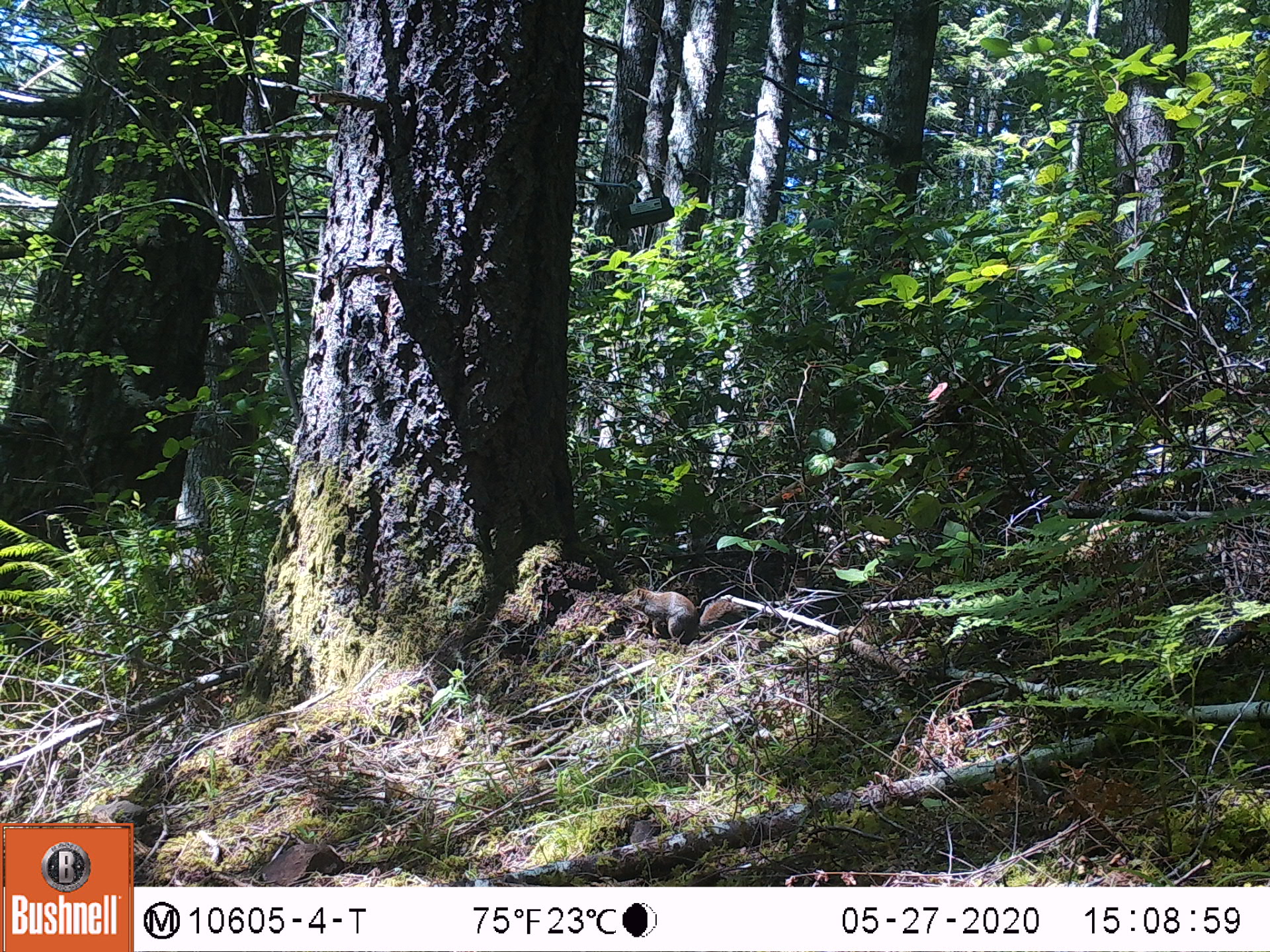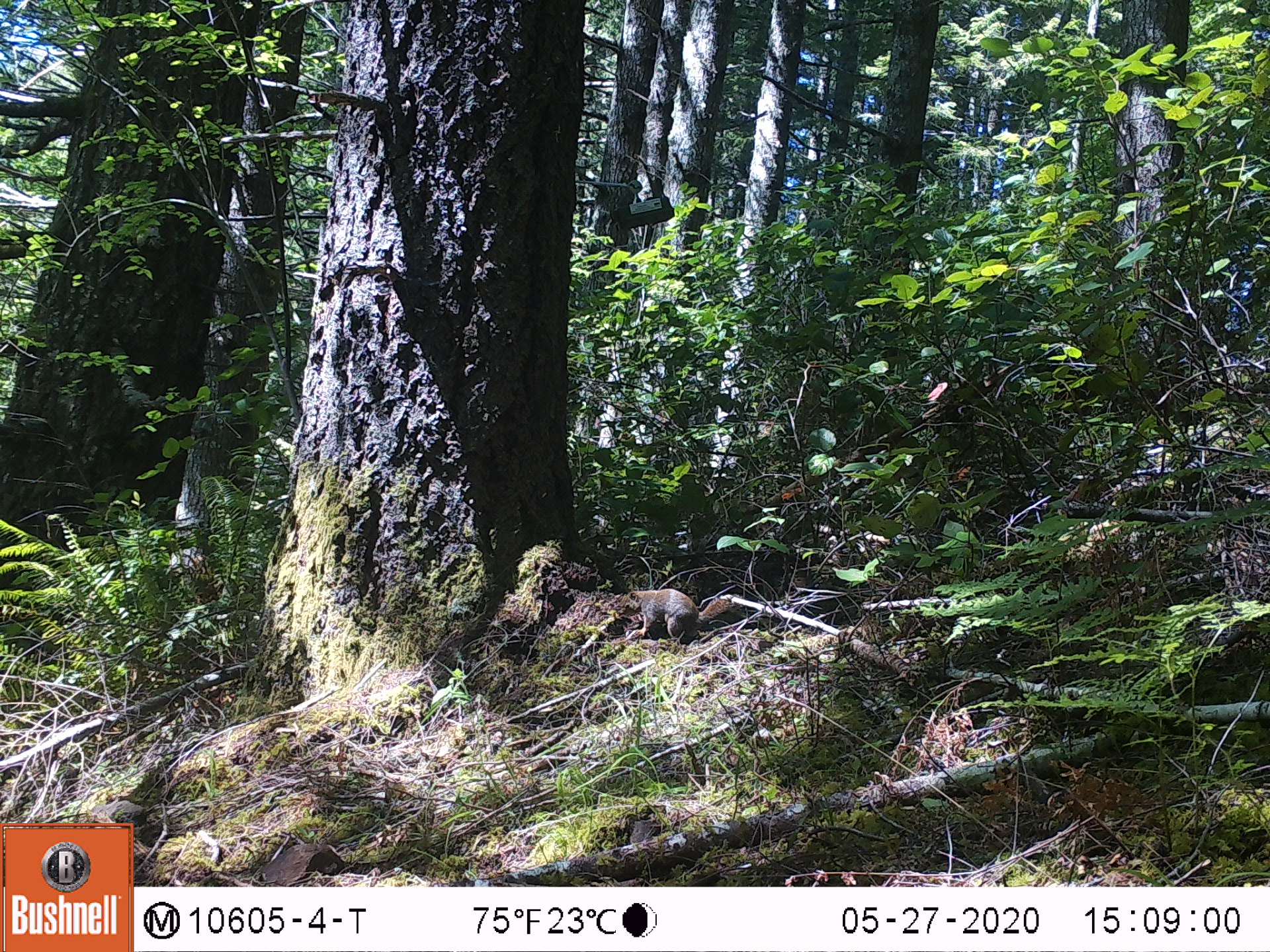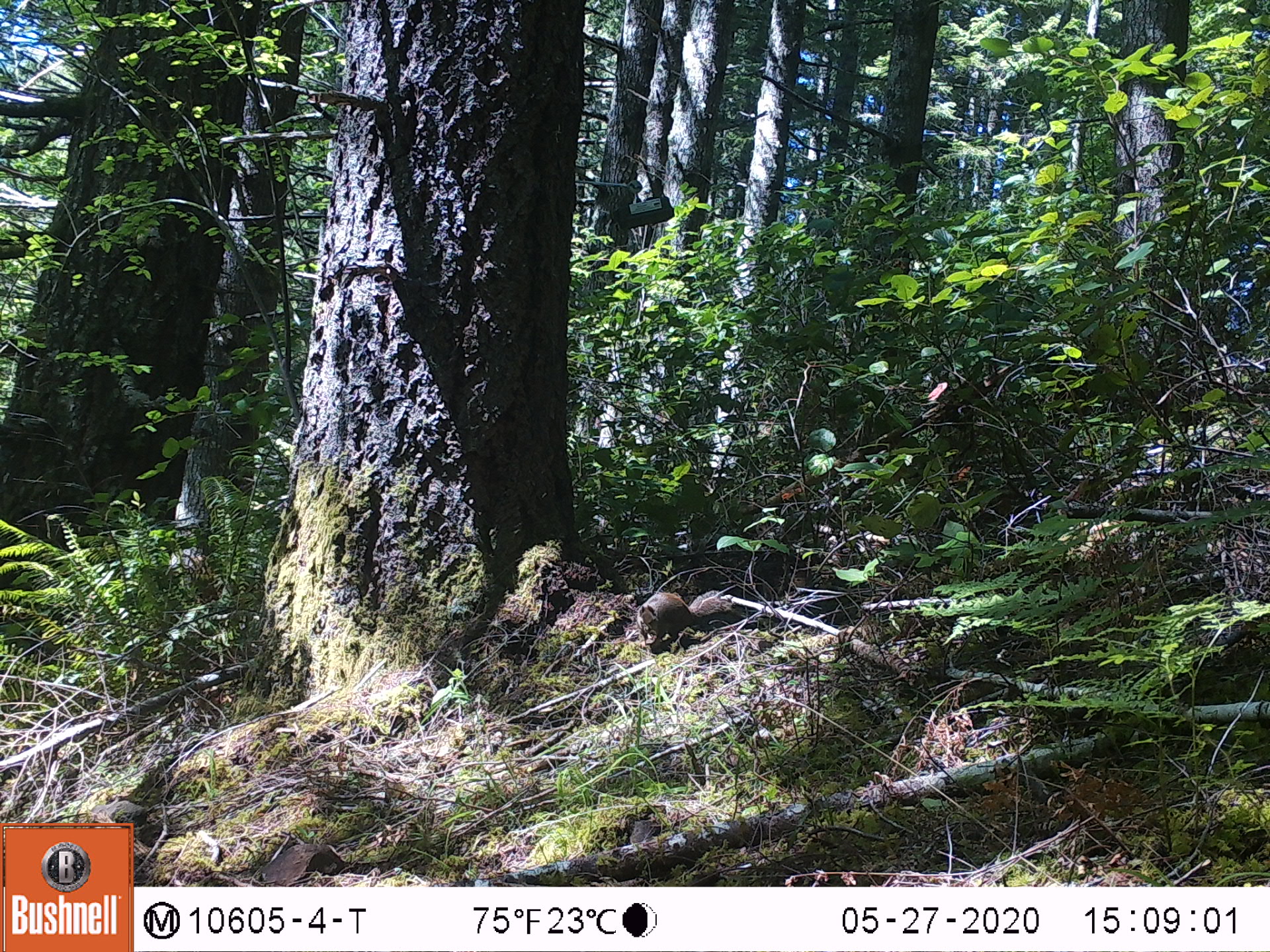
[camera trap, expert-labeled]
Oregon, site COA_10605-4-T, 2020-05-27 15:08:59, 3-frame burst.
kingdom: Animalia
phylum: Chordata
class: Mammalia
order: Rodentia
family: Sciuridae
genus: Tamiasciurus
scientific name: Tamiasciurus douglasii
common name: douglas squirrel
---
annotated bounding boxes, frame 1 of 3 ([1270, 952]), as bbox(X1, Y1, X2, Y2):
douglas squirrel: bbox(618, 582, 744, 643)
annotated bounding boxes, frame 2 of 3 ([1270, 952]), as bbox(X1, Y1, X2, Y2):
douglas squirrel: bbox(612, 586, 747, 654)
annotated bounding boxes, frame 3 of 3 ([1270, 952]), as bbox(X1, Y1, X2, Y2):
douglas squirrel: bbox(620, 588, 743, 653)